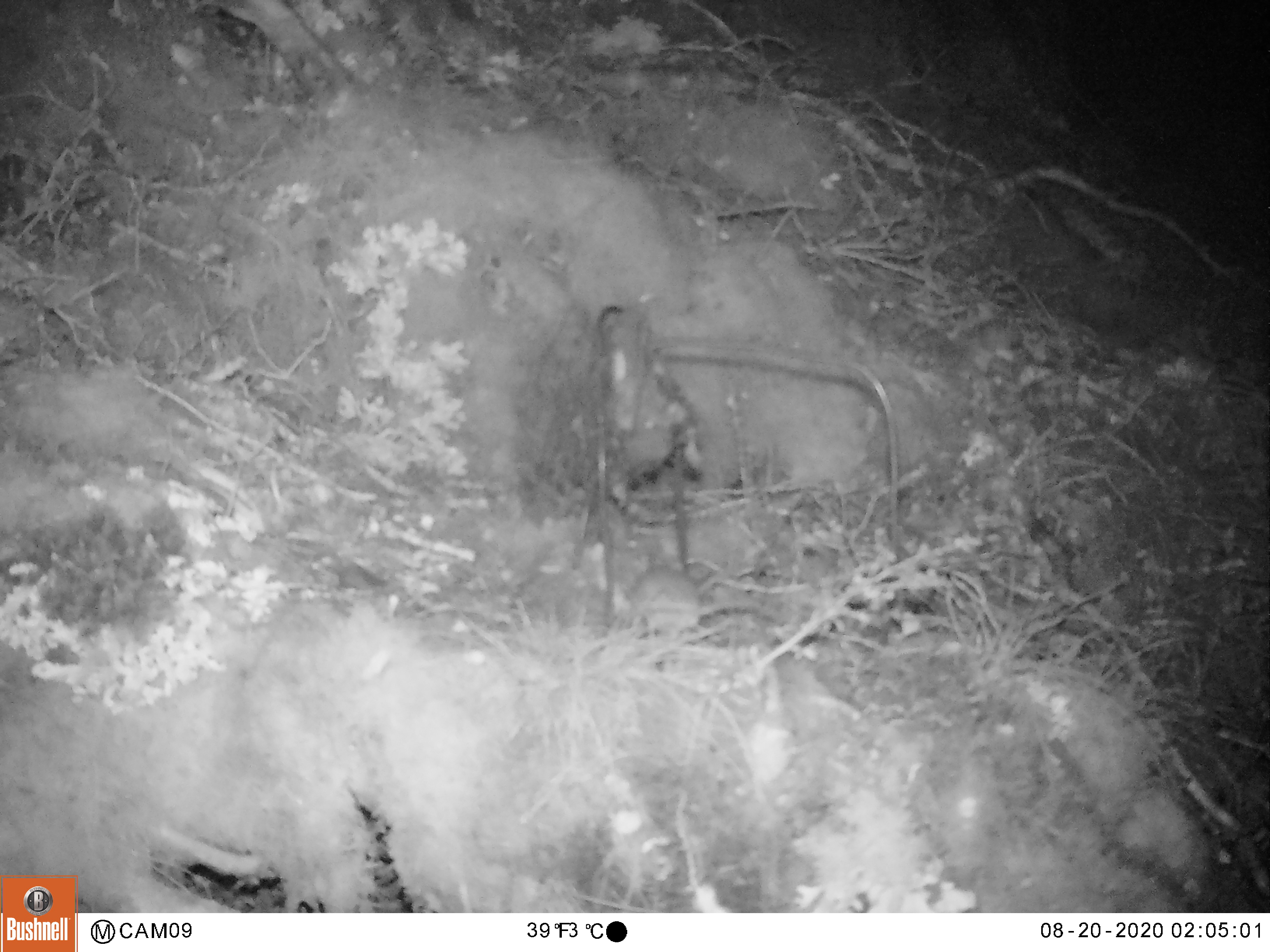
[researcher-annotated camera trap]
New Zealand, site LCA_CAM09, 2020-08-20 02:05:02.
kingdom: Animalia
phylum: Chordata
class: Mammalia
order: Rodentia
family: Muridae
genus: Mus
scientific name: Mus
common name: mouse